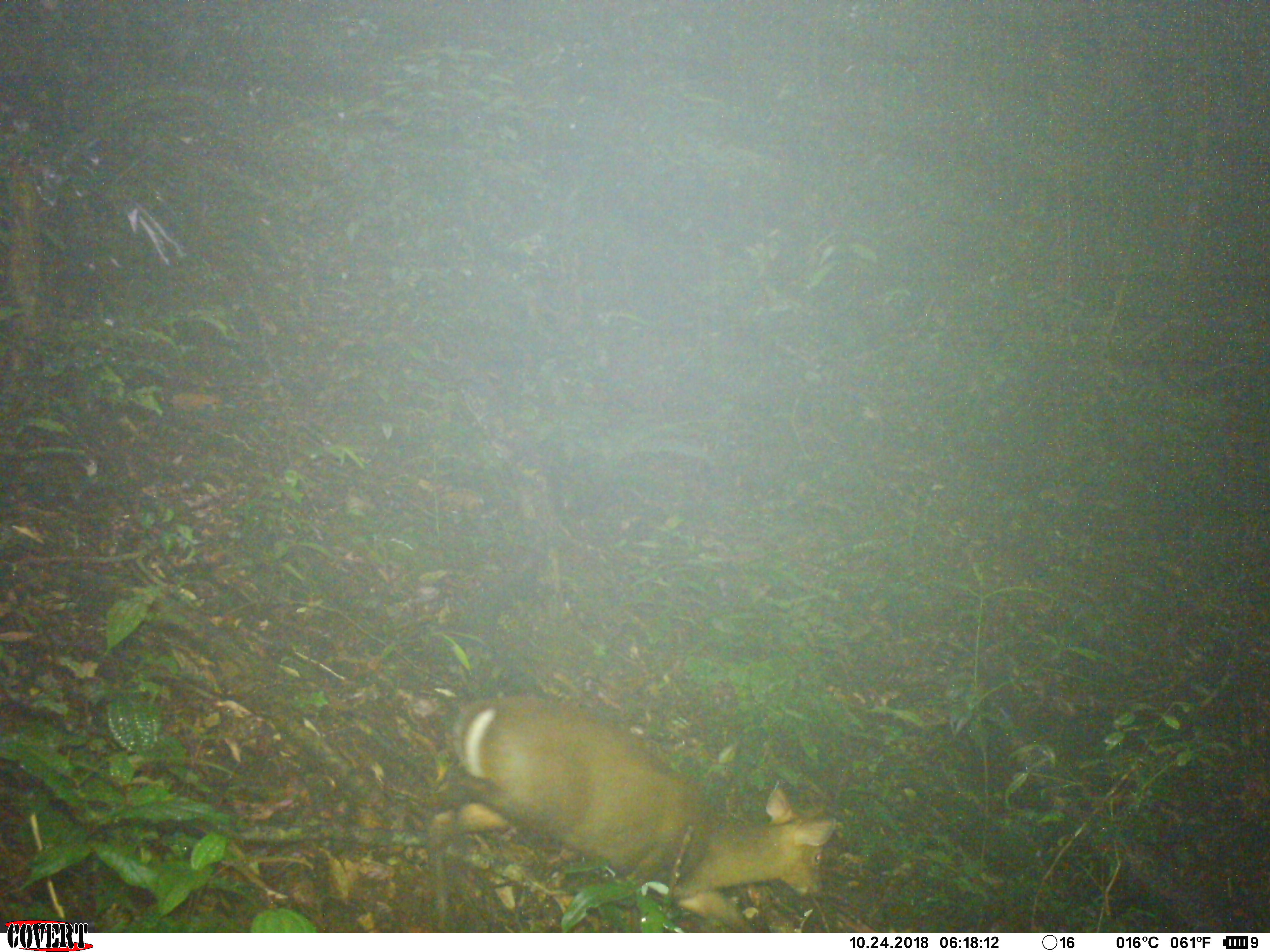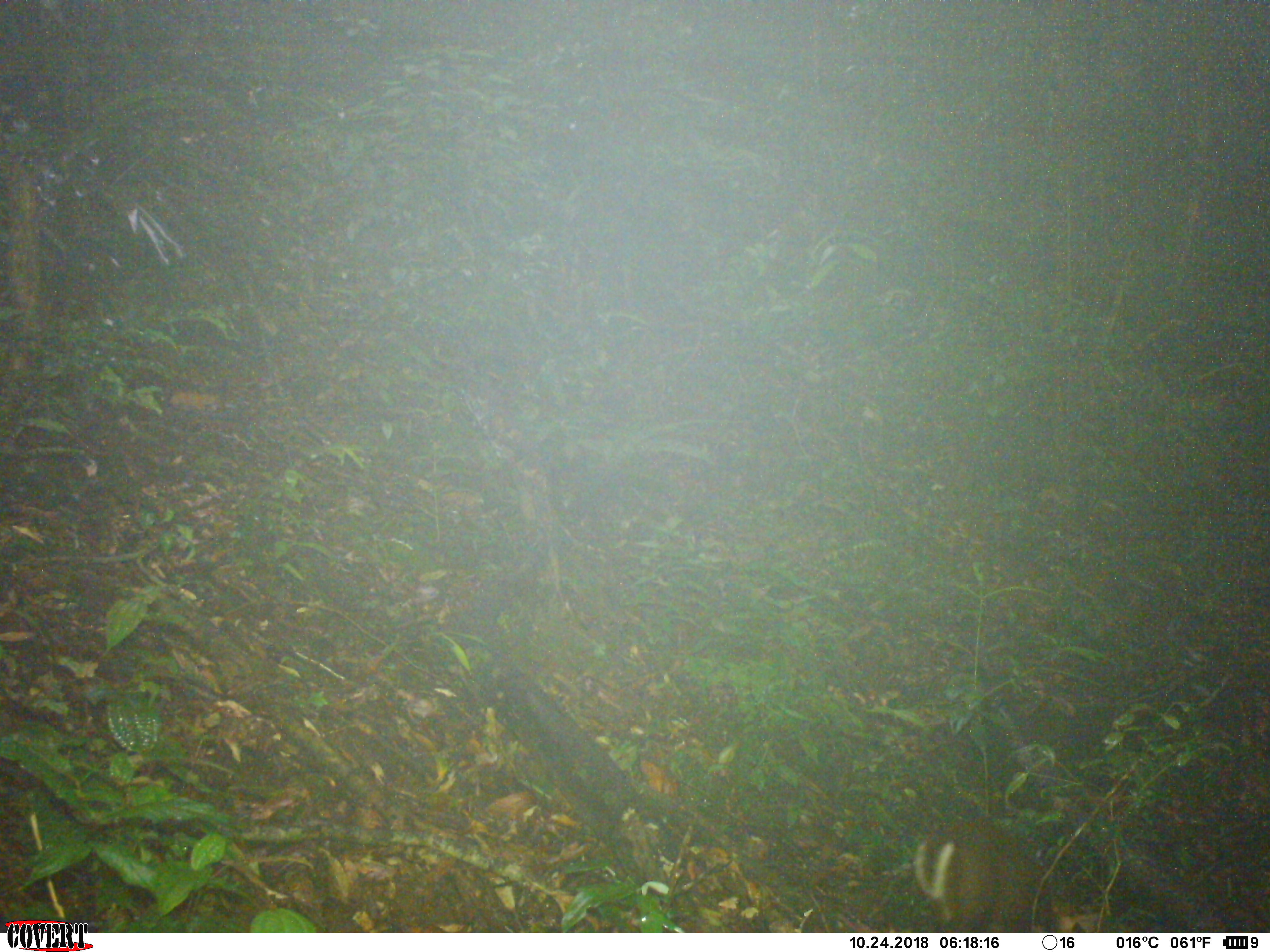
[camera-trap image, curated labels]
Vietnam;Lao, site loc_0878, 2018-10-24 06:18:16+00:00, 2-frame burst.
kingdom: Animalia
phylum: Chordata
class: Mammalia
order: Artiodactyla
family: Cervidae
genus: Muntiacus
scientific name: Muntiacus rooseveltorum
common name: roosevelt's muntjac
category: roosevelts muntjac group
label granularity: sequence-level